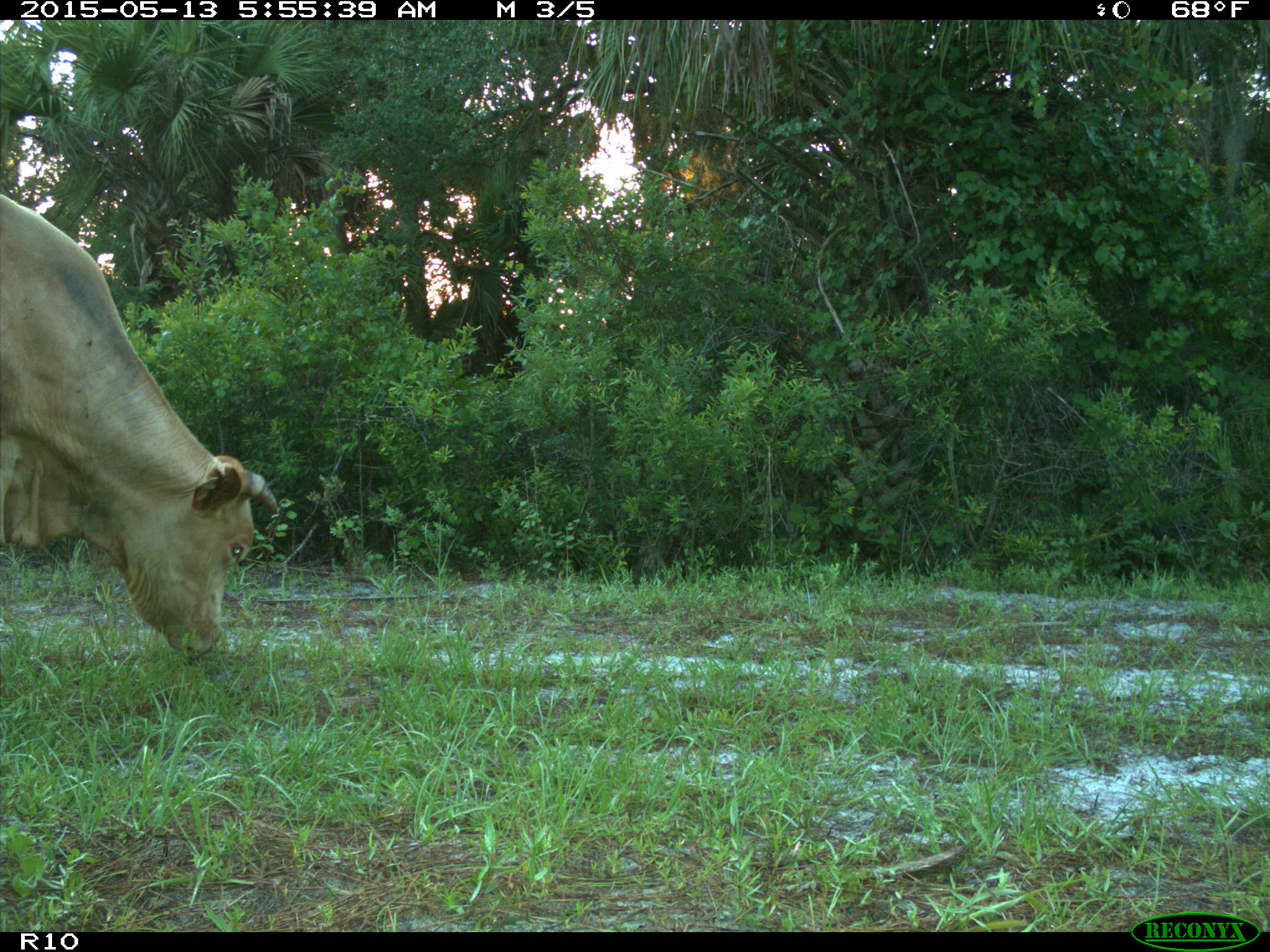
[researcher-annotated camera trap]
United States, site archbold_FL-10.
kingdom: Animalia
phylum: Chordata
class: Mammalia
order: Artiodactyla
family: Bovidae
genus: Bos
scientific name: Bos taurus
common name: domestic cow